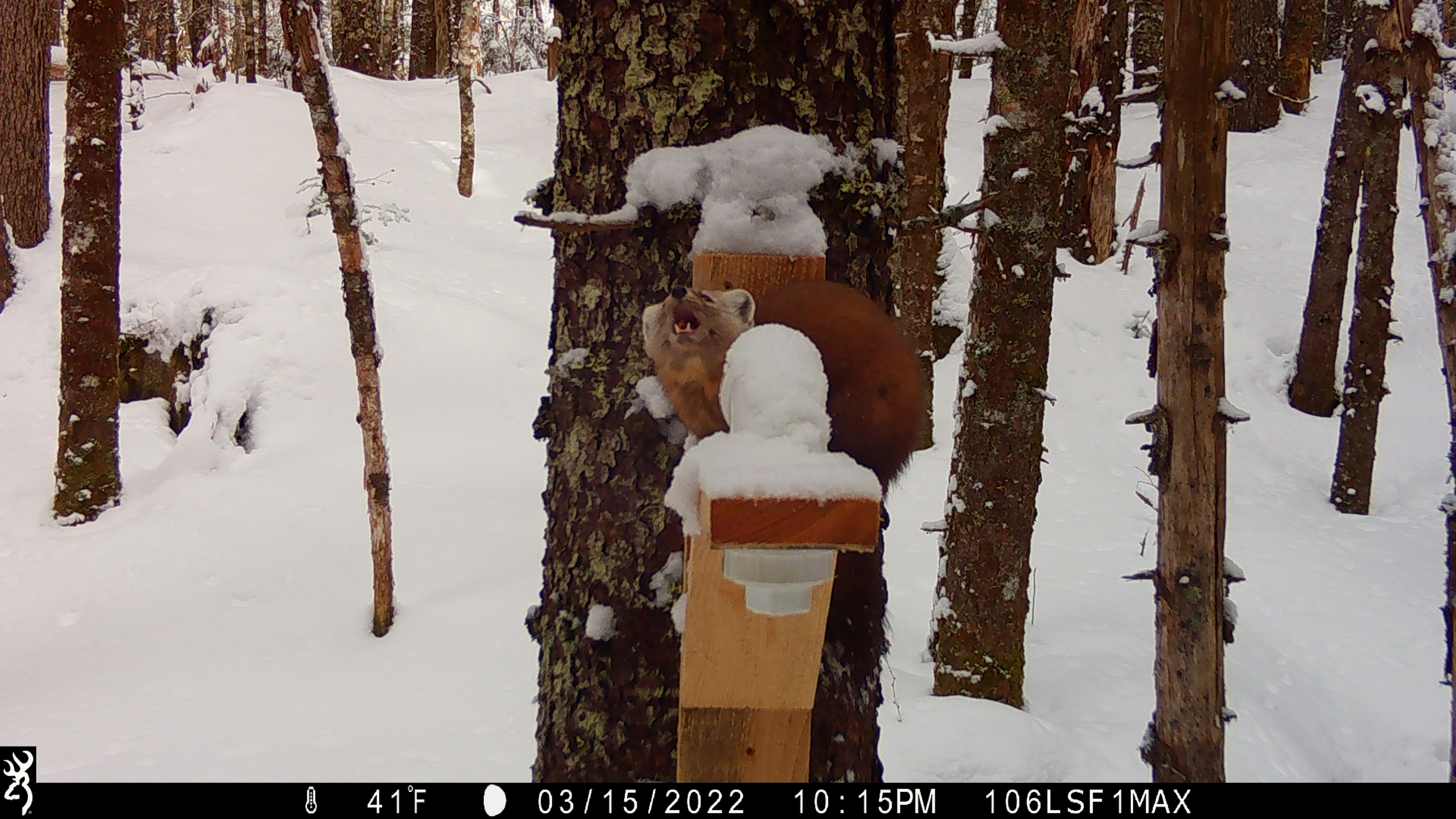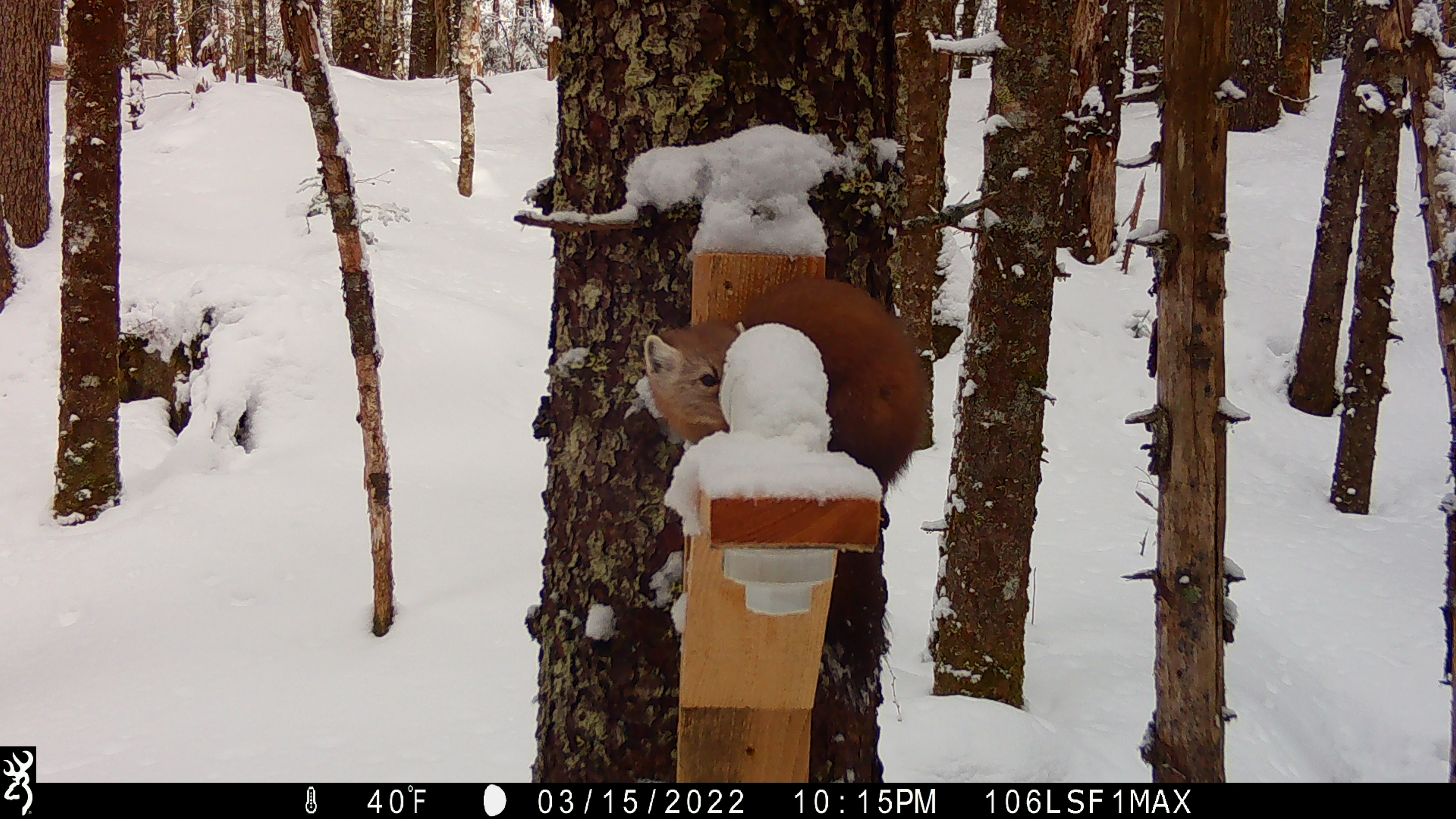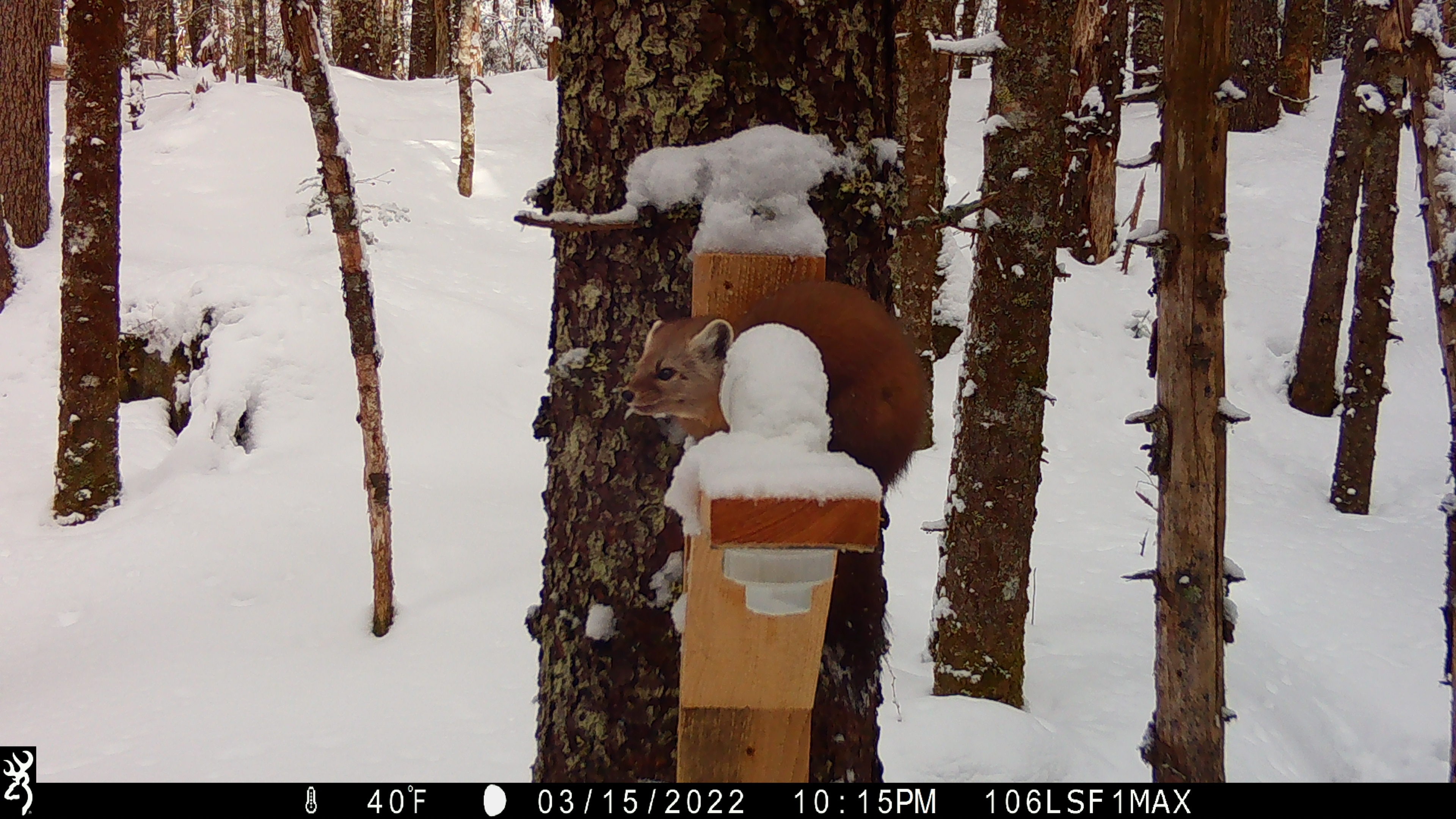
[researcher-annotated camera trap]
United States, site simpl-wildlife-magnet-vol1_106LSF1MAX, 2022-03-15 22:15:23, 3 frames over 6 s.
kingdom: Animalia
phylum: Chordata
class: Mammalia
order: Carnivora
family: Mustelidae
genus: Martes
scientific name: Martes americana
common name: american marten